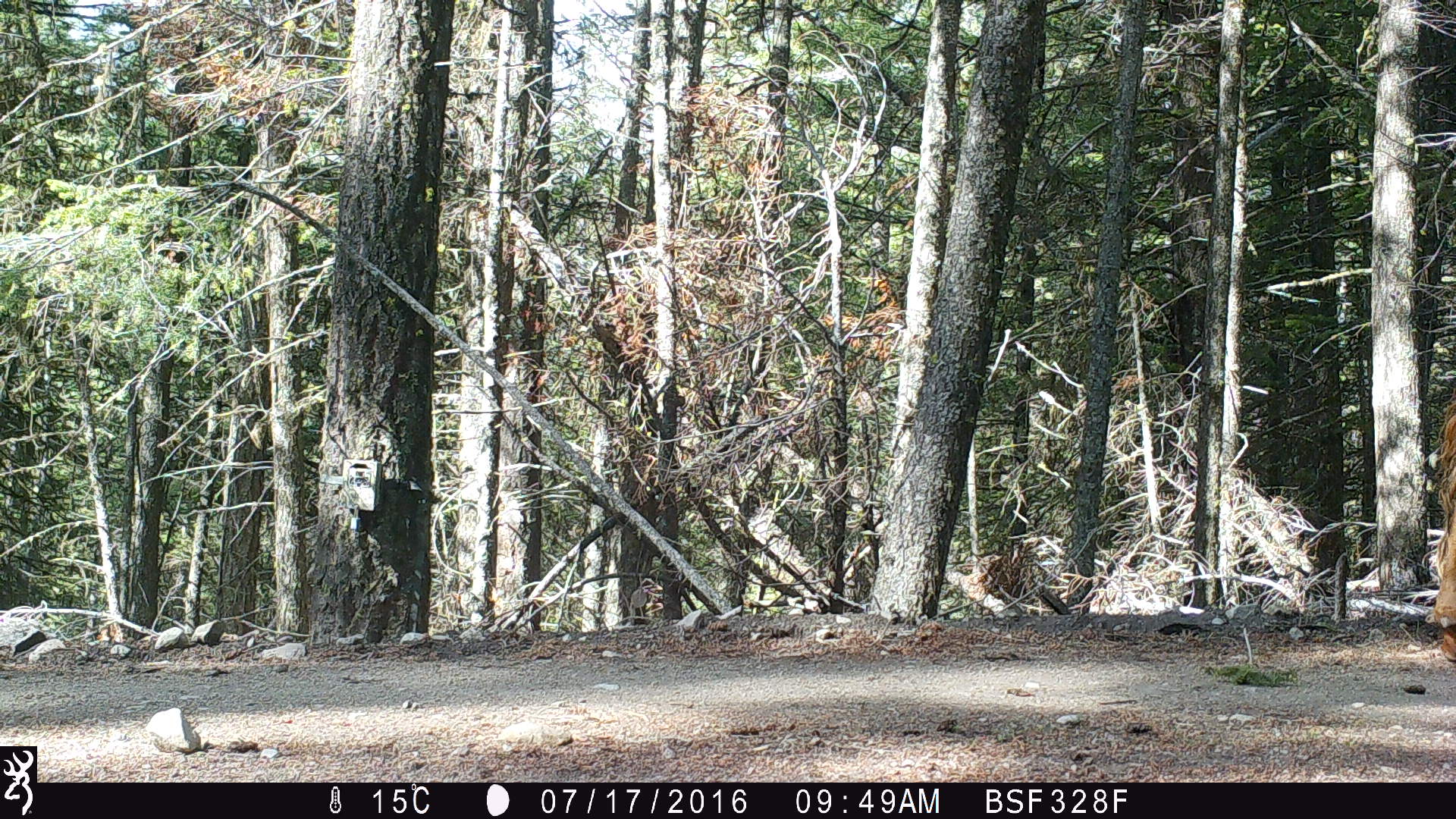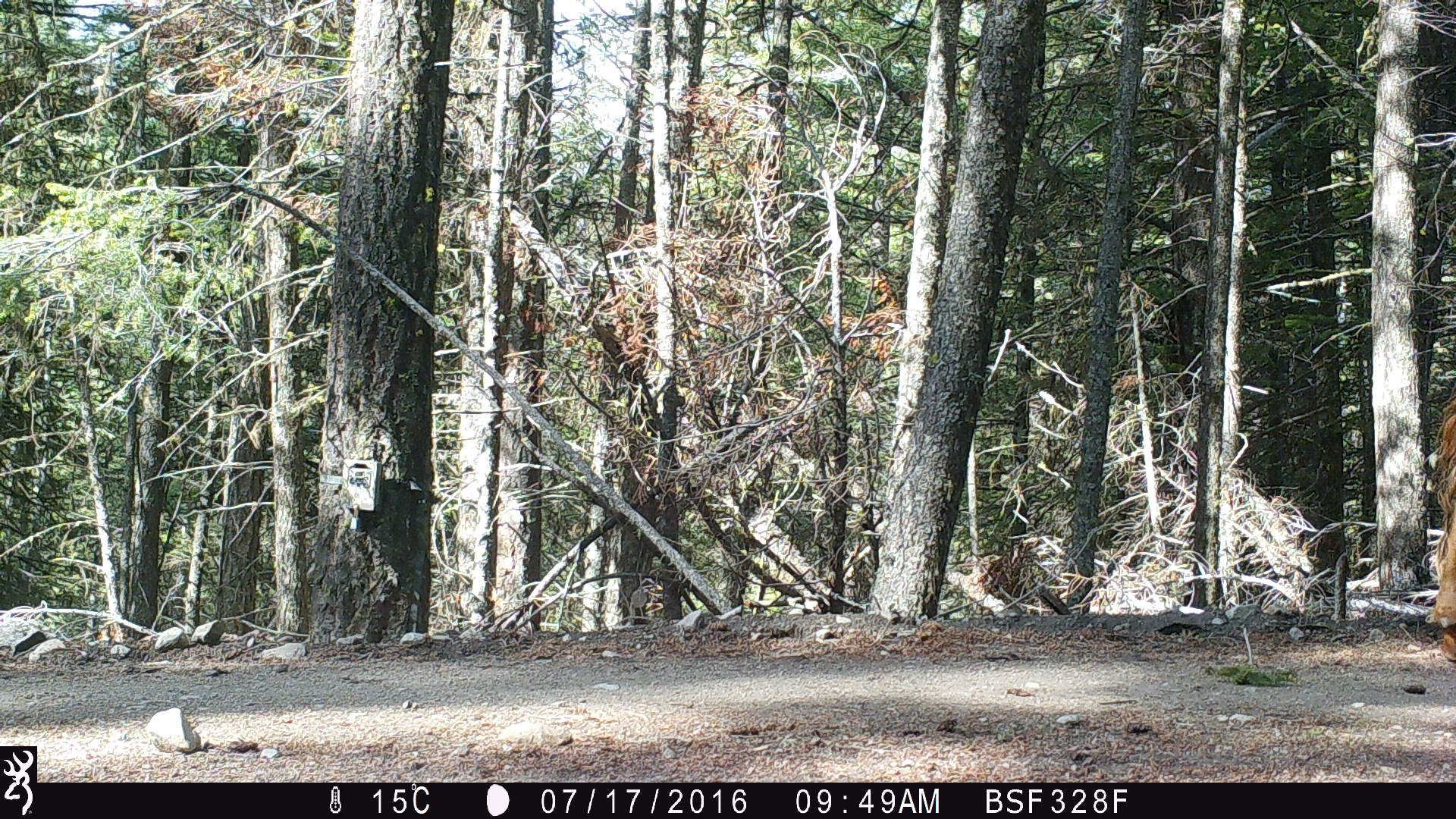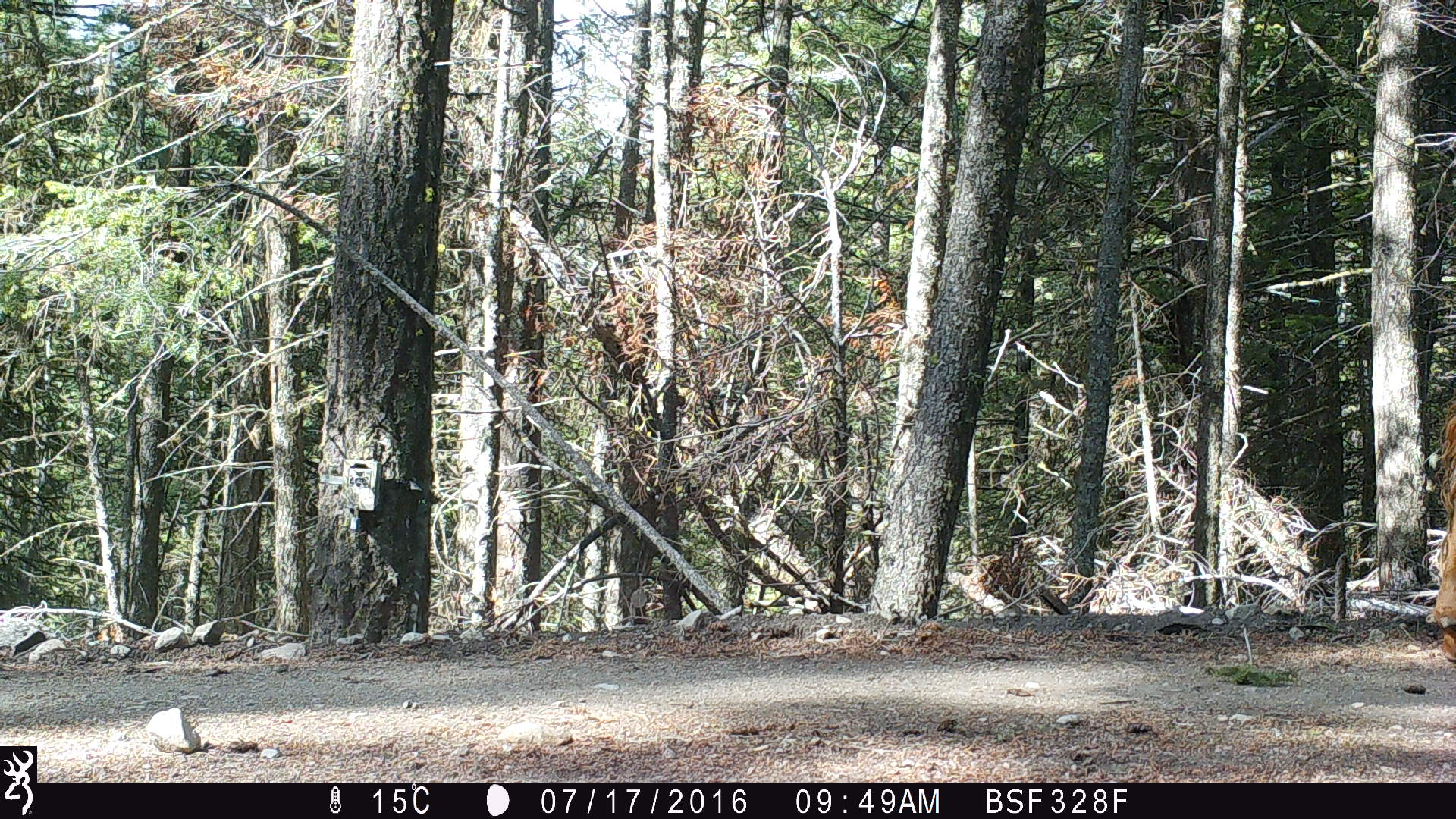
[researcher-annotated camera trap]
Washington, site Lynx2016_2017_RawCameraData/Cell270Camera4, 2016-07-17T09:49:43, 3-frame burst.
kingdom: Animalia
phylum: Chordata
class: Mammalia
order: Artiodactyla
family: Bovidae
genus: Bos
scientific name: Bos taurus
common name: domestic cattle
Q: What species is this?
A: Domestic cattle (Bos taurus).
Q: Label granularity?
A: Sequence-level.